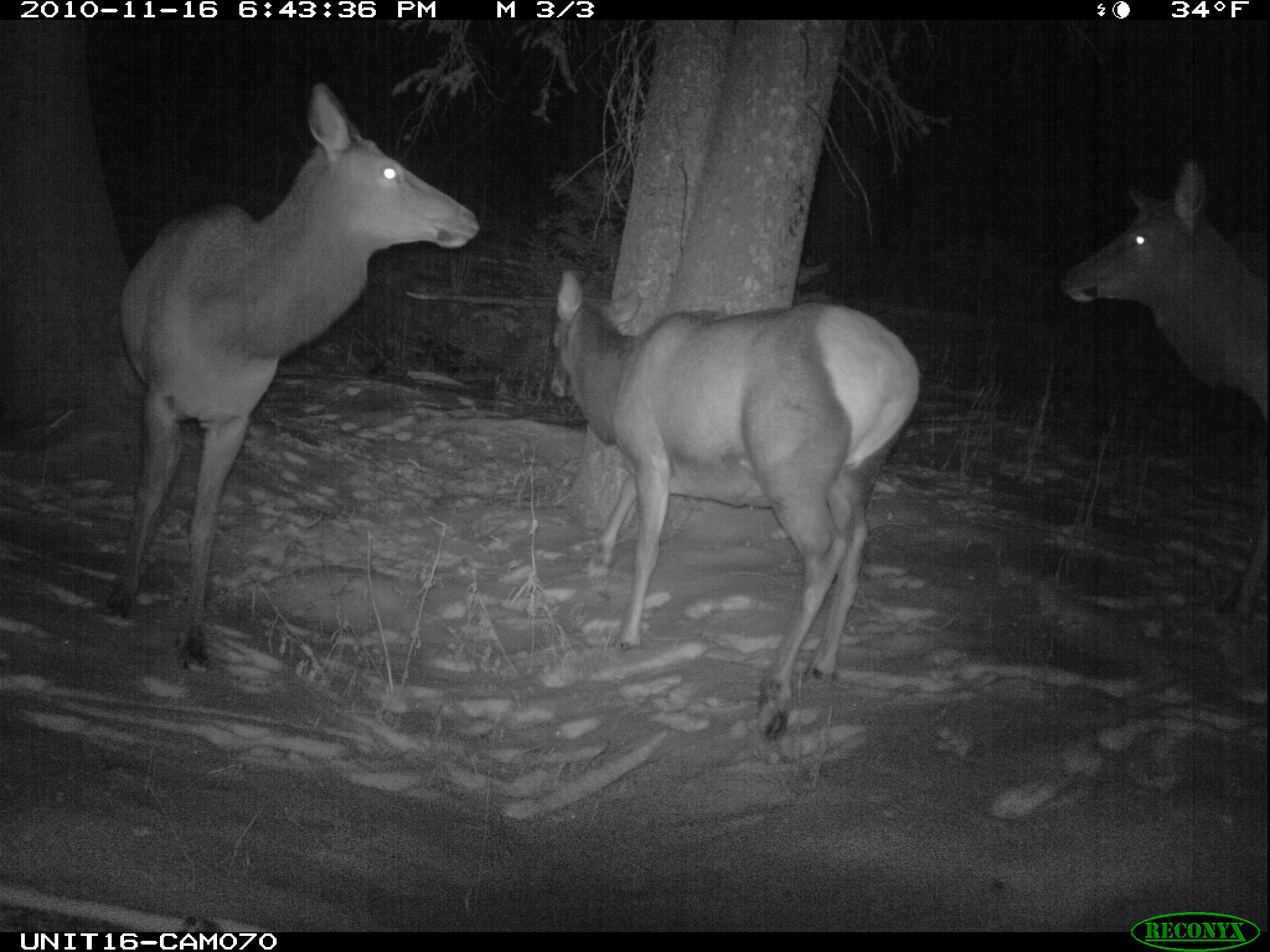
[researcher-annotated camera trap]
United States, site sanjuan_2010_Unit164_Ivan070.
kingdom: Animalia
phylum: Chordata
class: Mammalia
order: Artiodactyla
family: Cervidae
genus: Cervus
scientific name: Cervus elaphus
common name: red deer